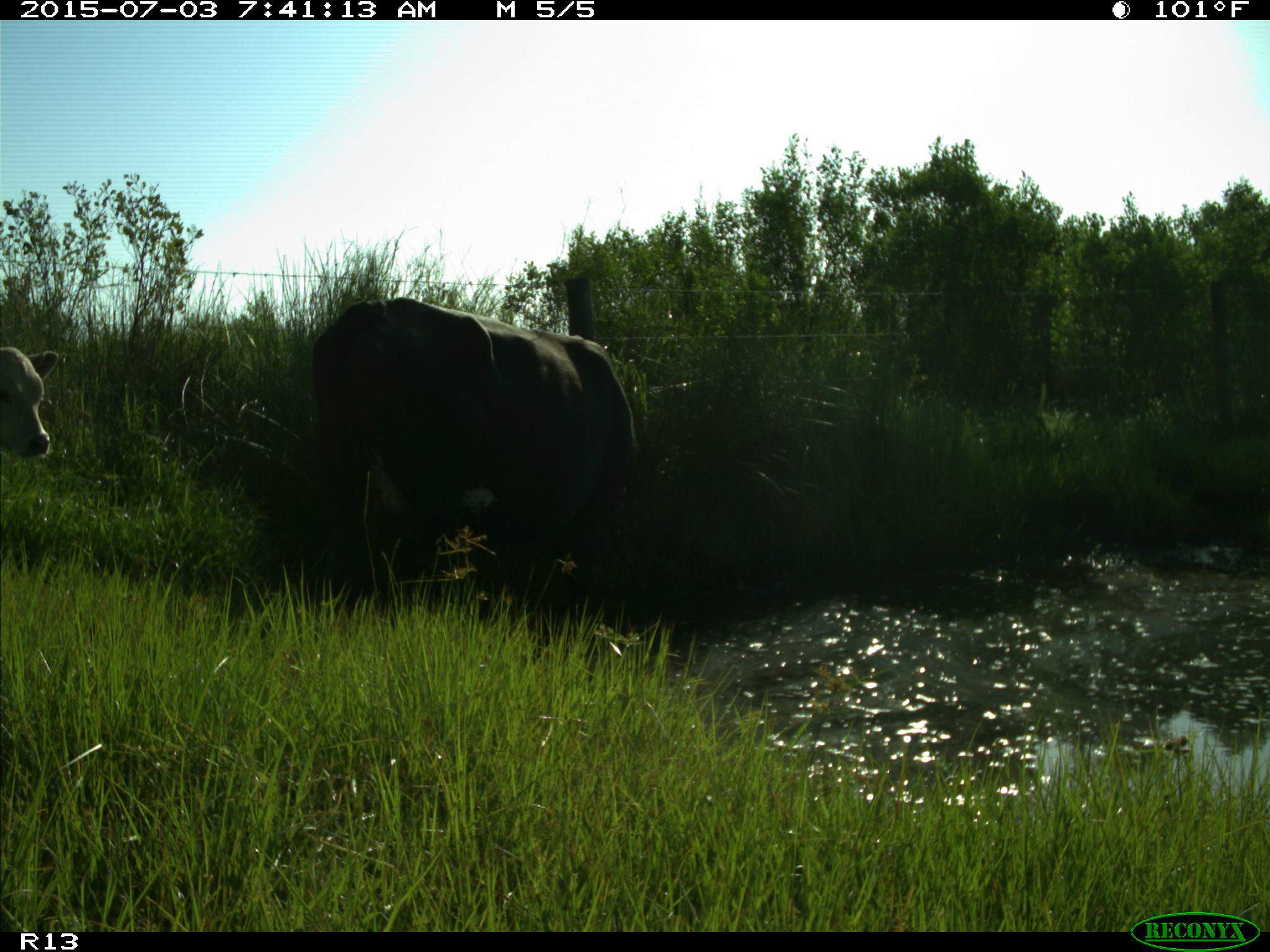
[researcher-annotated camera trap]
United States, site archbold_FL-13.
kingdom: Animalia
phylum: Chordata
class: Mammalia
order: Artiodactyla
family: Bovidae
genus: Bos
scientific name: Bos taurus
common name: domestic cow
Bos taurus (domestic cow).